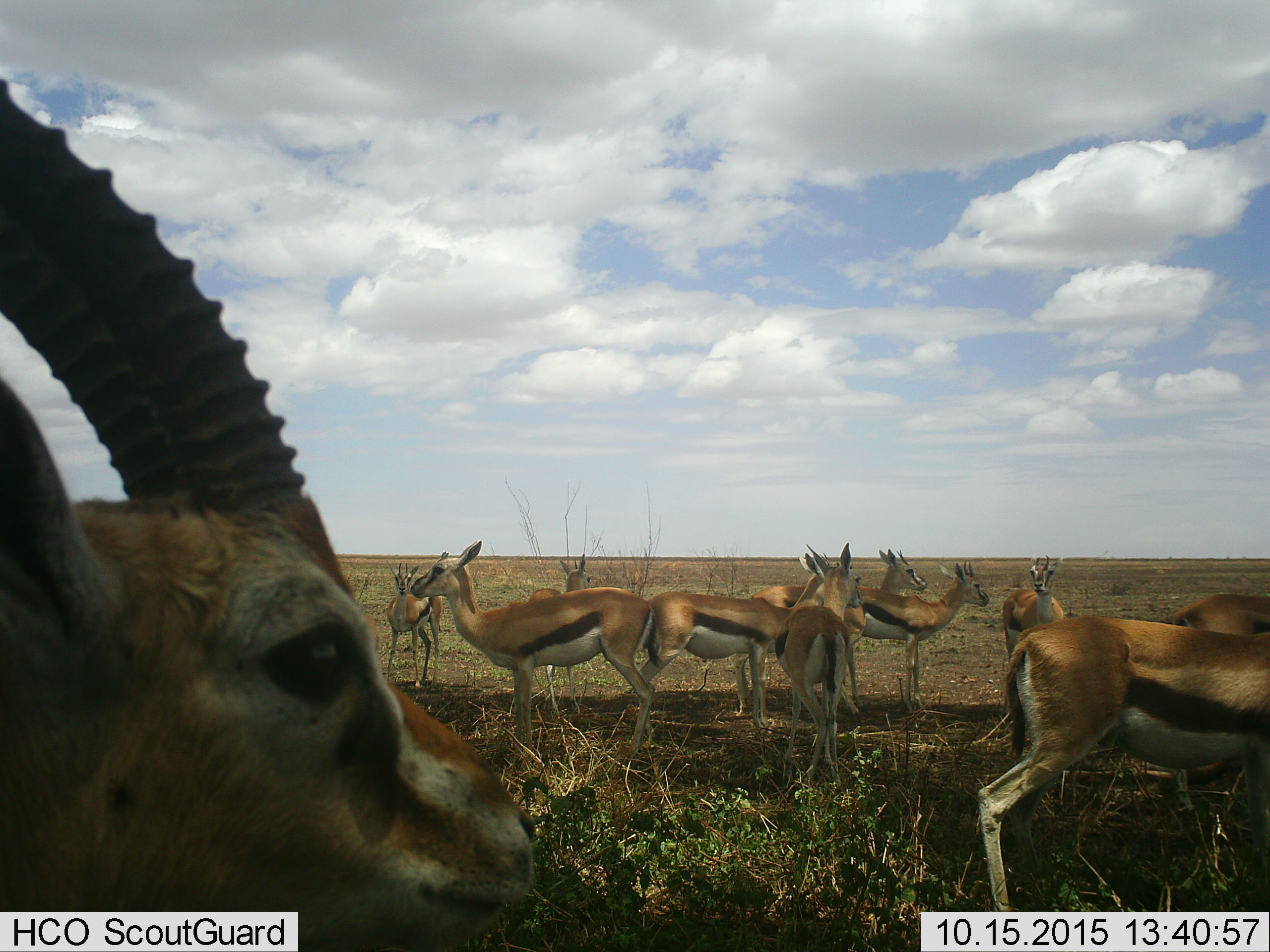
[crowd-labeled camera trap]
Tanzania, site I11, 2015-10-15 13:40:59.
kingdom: Animalia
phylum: Chordata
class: Mammalia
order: Artiodactyla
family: Bovidae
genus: Eudorcas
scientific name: Eudorcas thomsonii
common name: thomson's gazelle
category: gazellethomsons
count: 11-50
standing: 100%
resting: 0%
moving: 11%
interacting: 11%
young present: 0%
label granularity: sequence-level